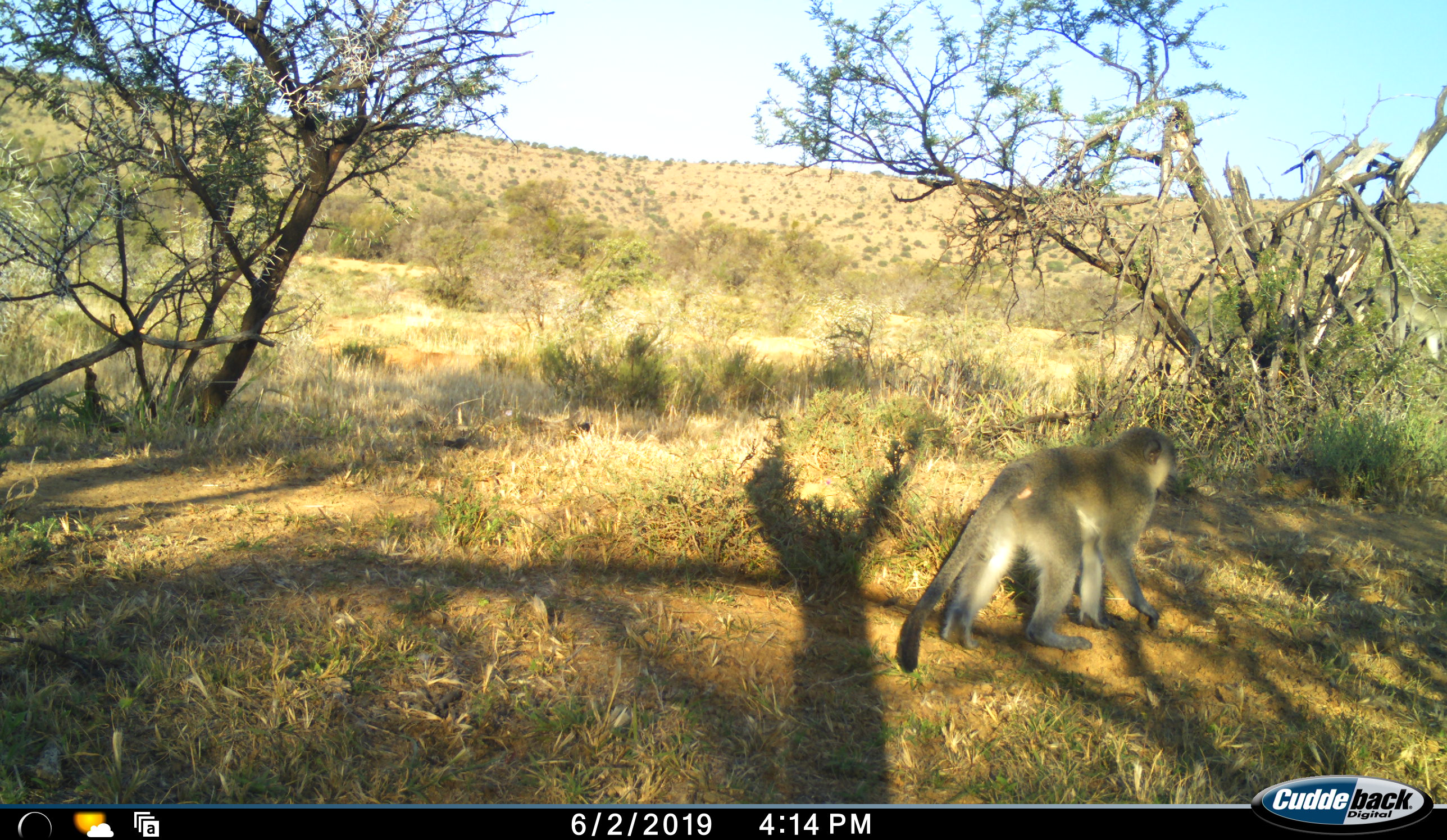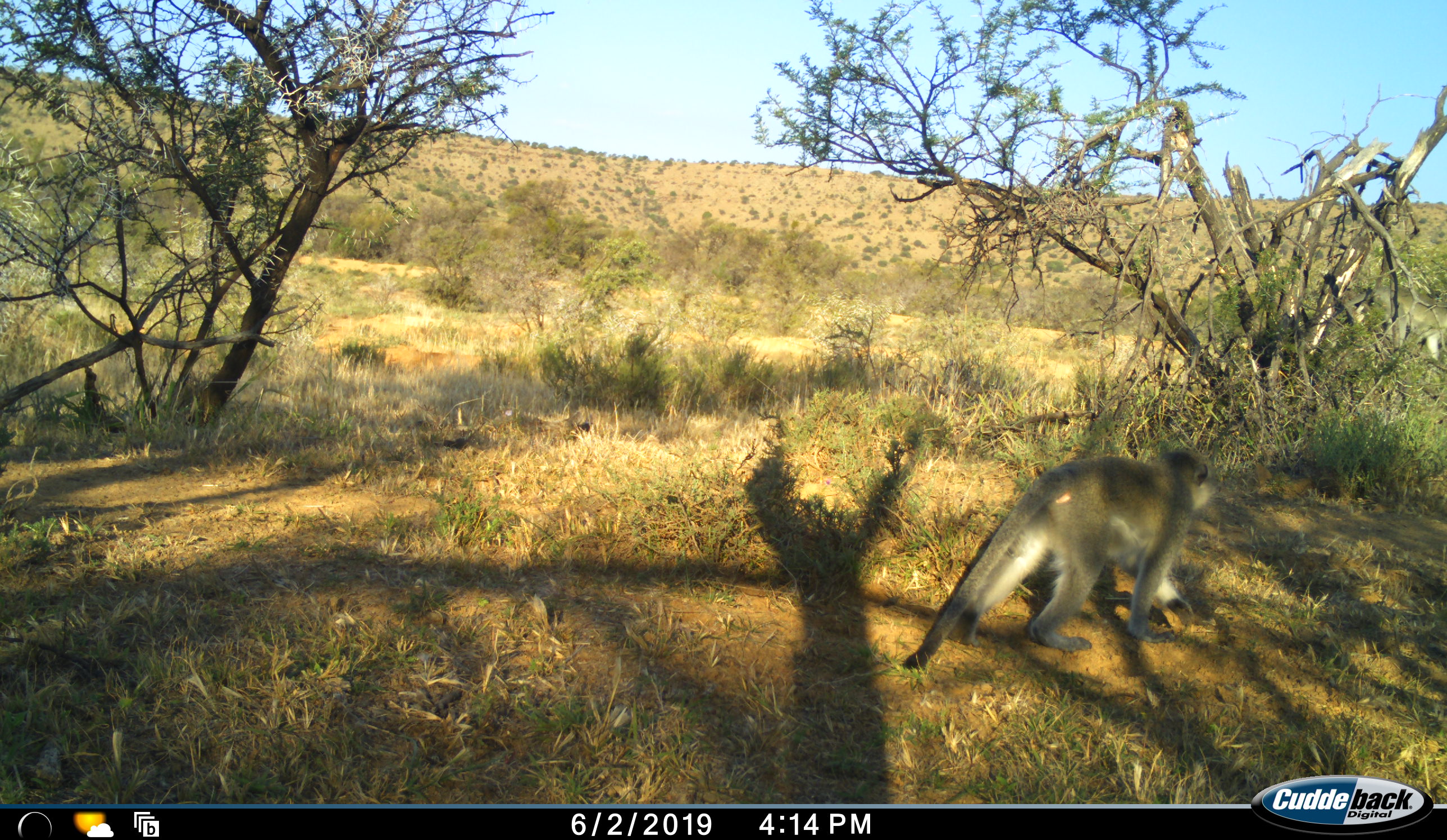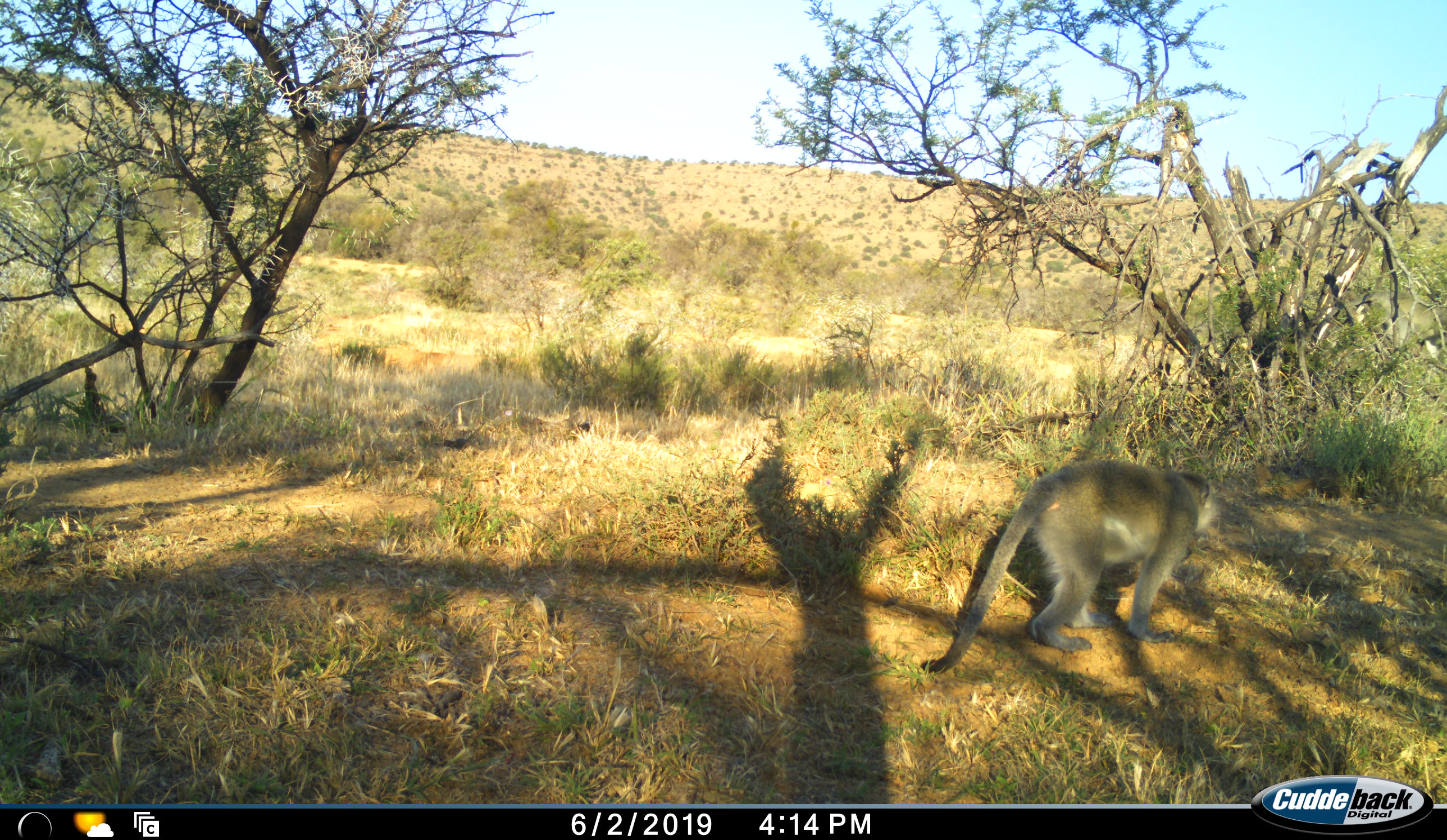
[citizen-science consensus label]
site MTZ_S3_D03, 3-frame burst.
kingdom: Animalia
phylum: Chordata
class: Mammalia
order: Primates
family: Cercopithecidae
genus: Chlorocebus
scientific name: Chlorocebus pygerythrus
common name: vervet monkey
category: monkeyvervet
Monkeyvervet (vervet monkey) (Chlorocebus pygerythrus), count 1. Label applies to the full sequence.